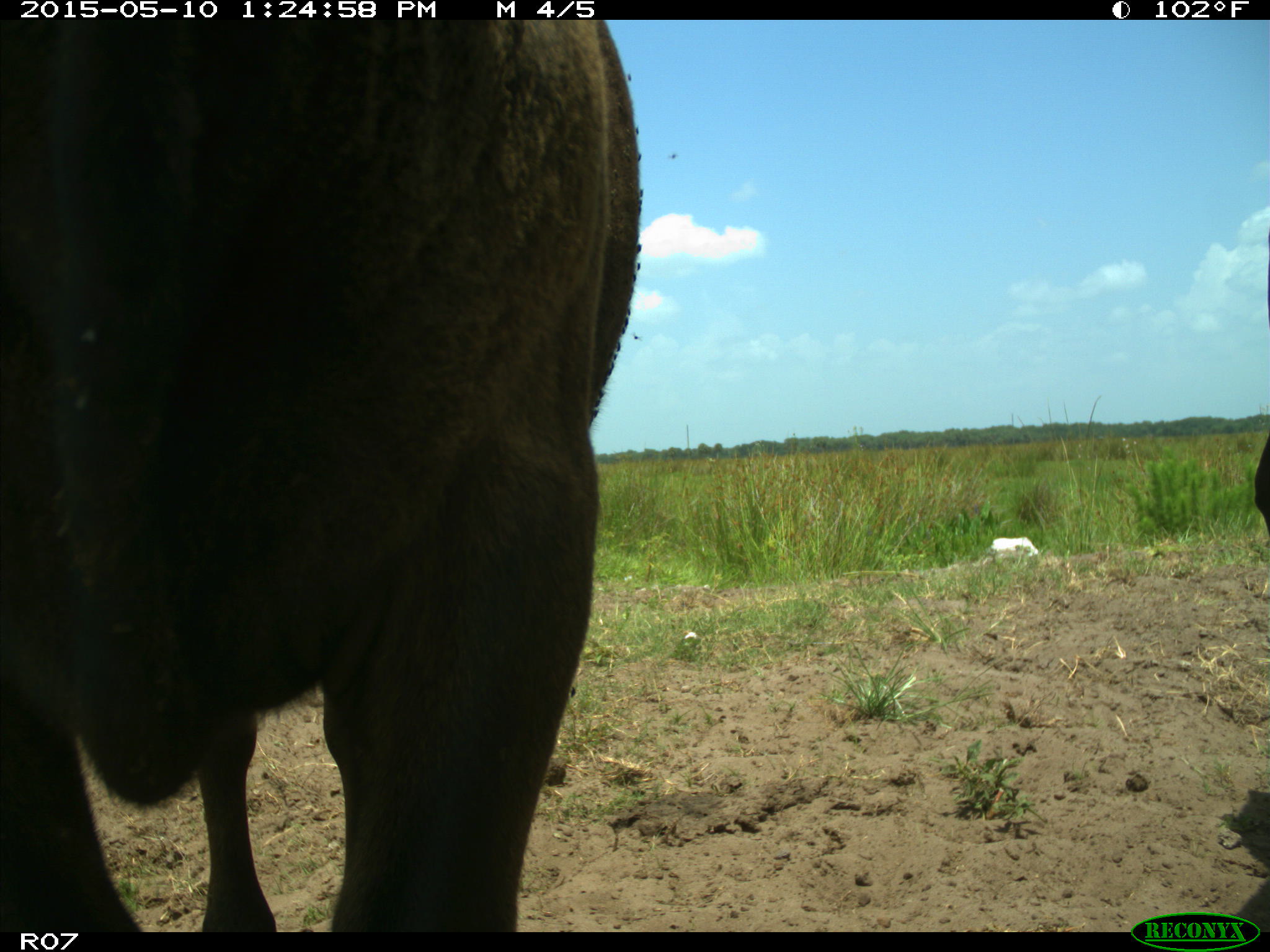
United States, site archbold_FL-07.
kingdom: Animalia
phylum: Chordata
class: Mammalia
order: Artiodactyla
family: Bovidae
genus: Bos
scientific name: Bos taurus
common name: domestic cow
Bos taurus (domestic cow).